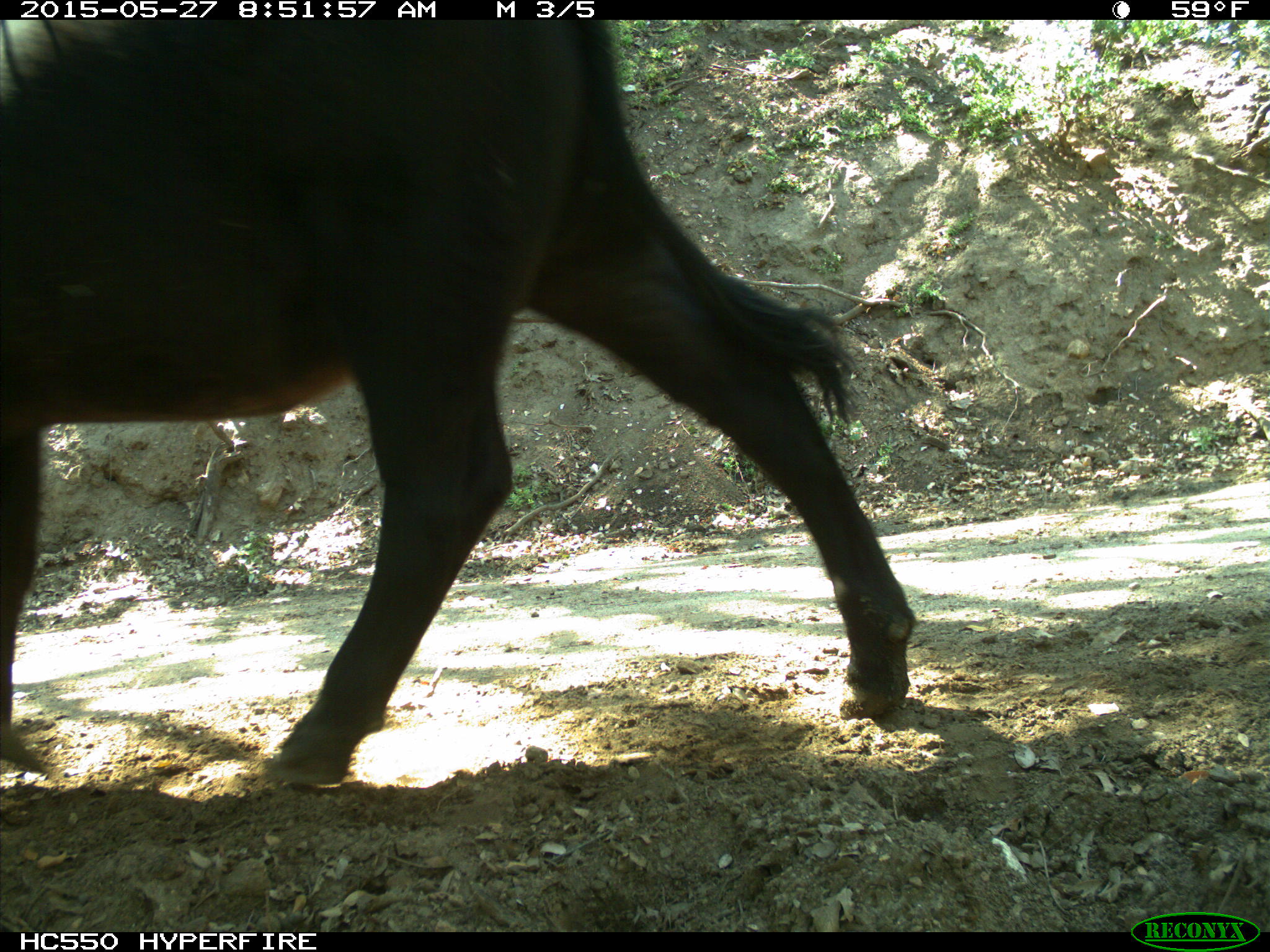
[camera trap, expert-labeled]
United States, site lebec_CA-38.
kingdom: Animalia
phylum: Chordata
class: Mammalia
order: Artiodactyla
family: Bovidae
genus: Bos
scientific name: Bos taurus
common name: domestic cow